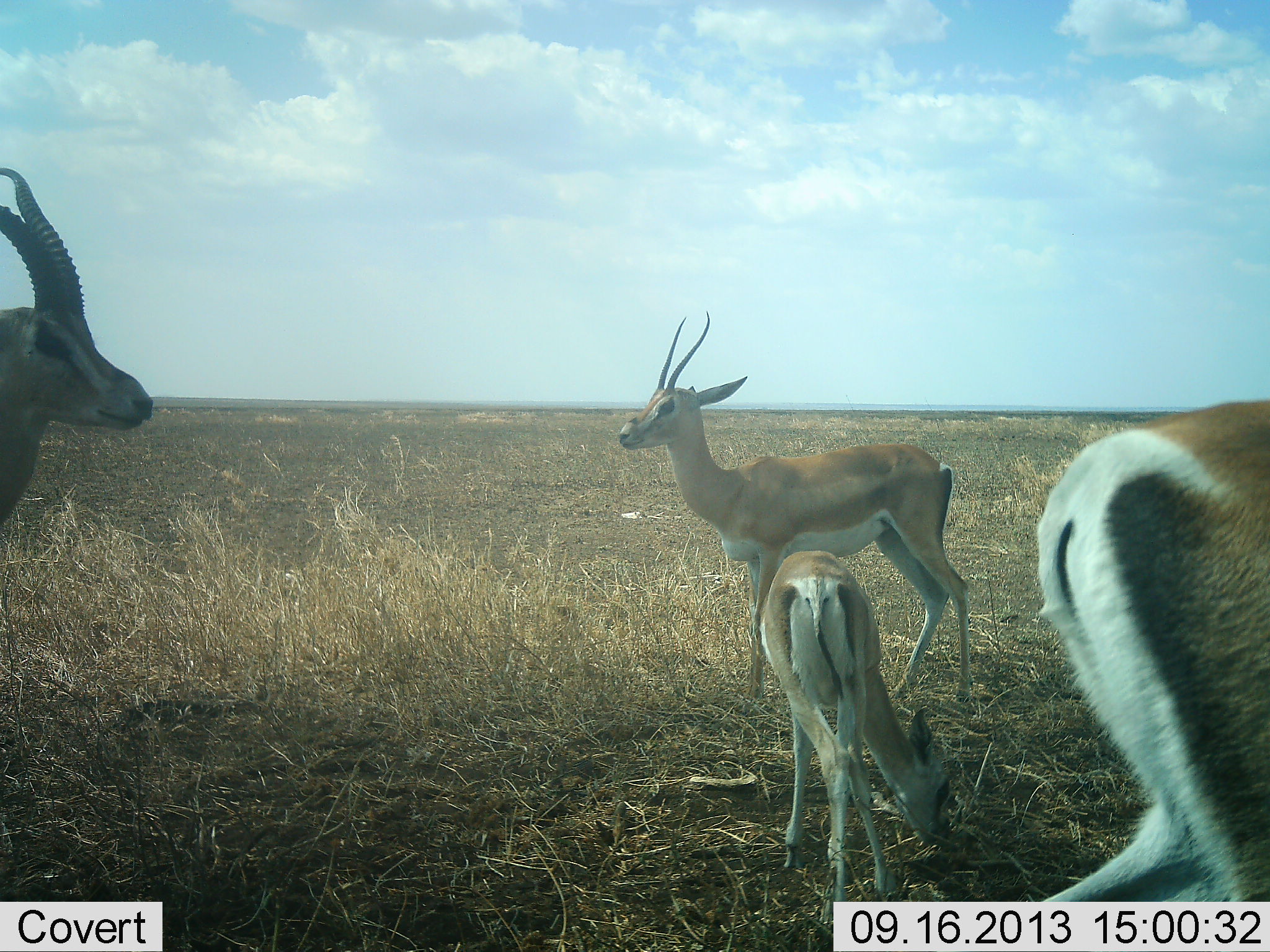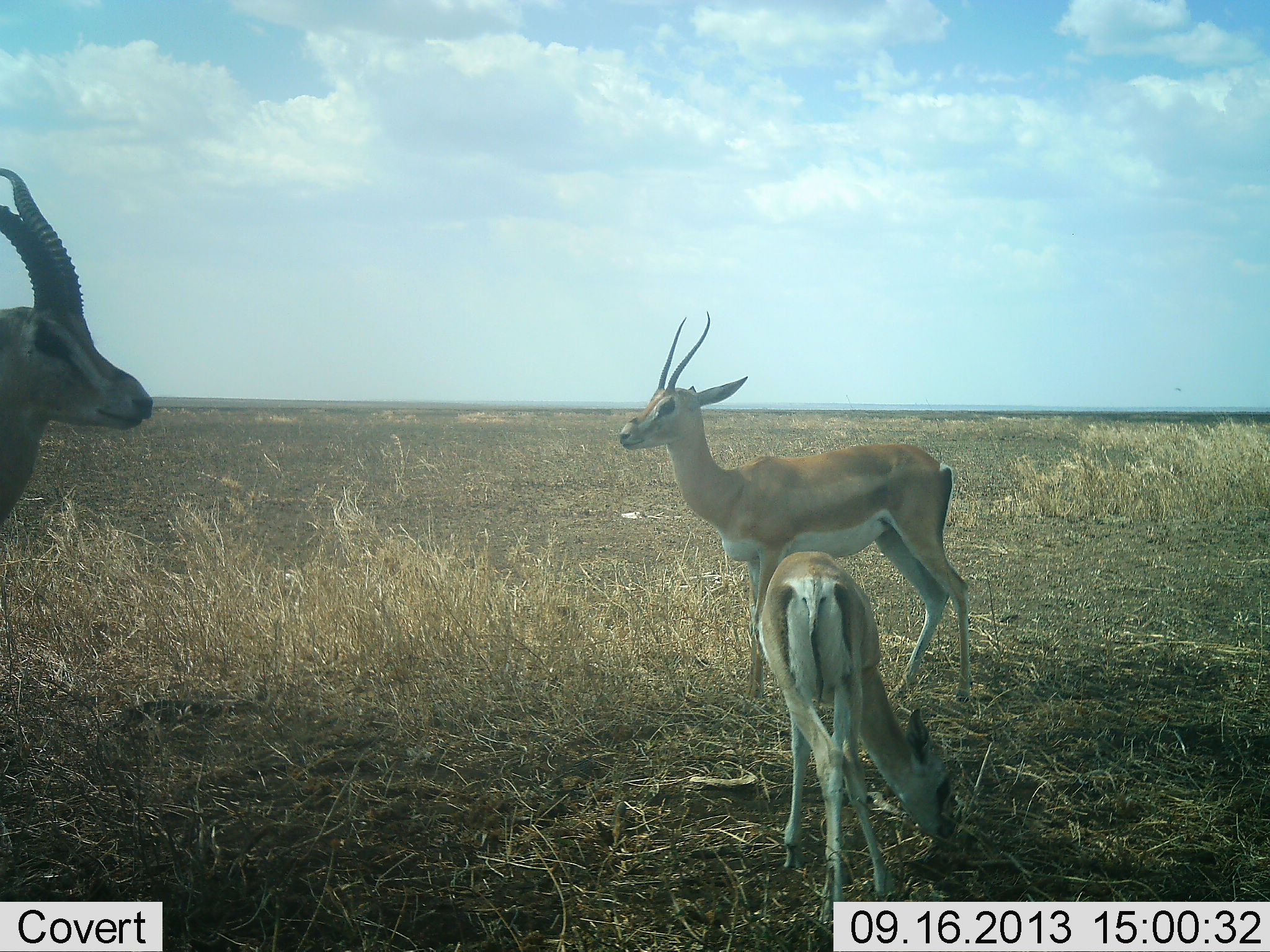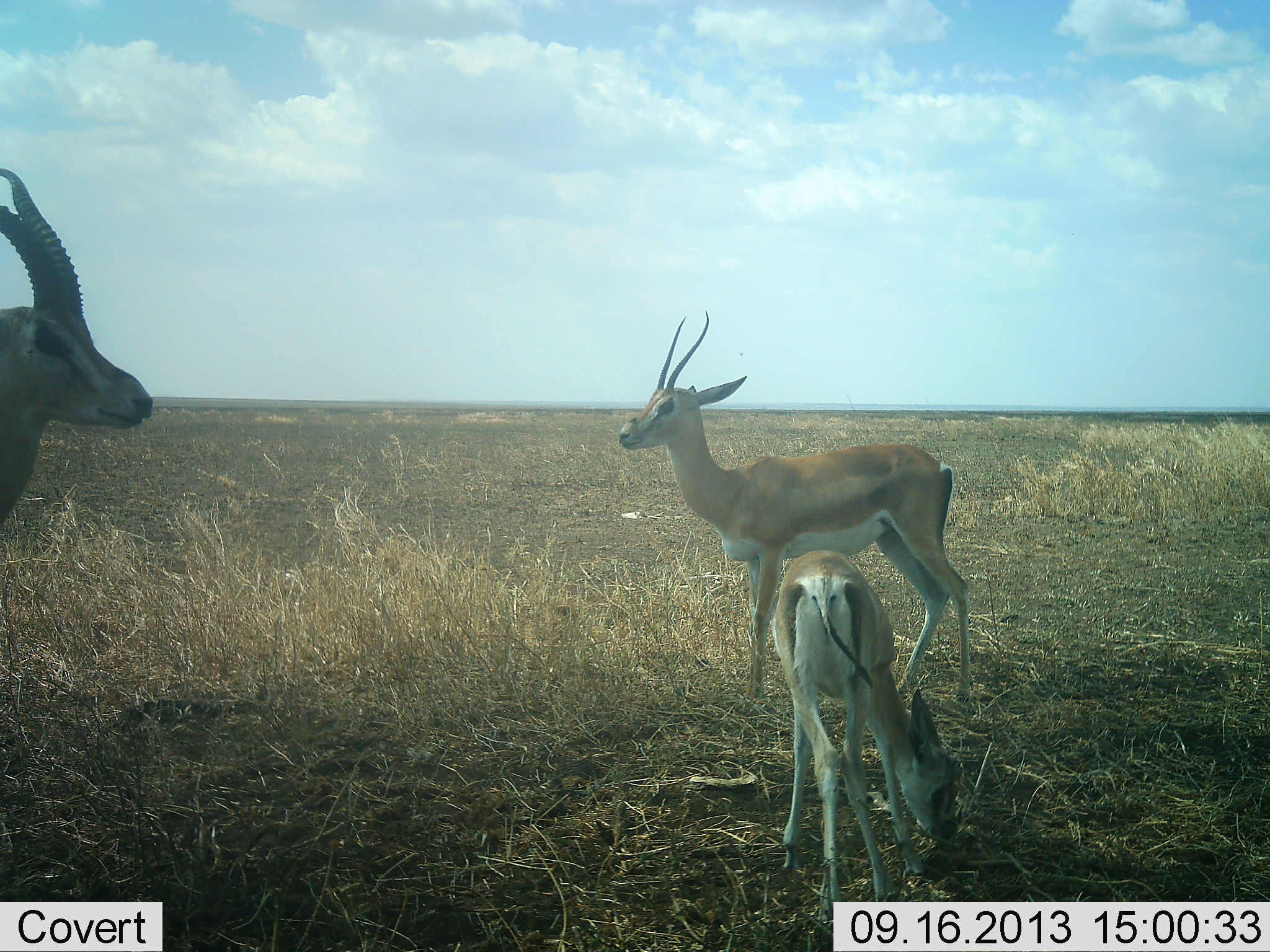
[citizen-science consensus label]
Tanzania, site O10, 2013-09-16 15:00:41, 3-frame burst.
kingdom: Animalia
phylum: Chordata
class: Mammalia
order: Artiodactyla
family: Bovidae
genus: Nanger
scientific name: Nanger granti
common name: grant's gazelle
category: gazellegrants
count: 4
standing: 80%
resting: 7%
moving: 50%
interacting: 0%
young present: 30%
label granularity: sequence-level